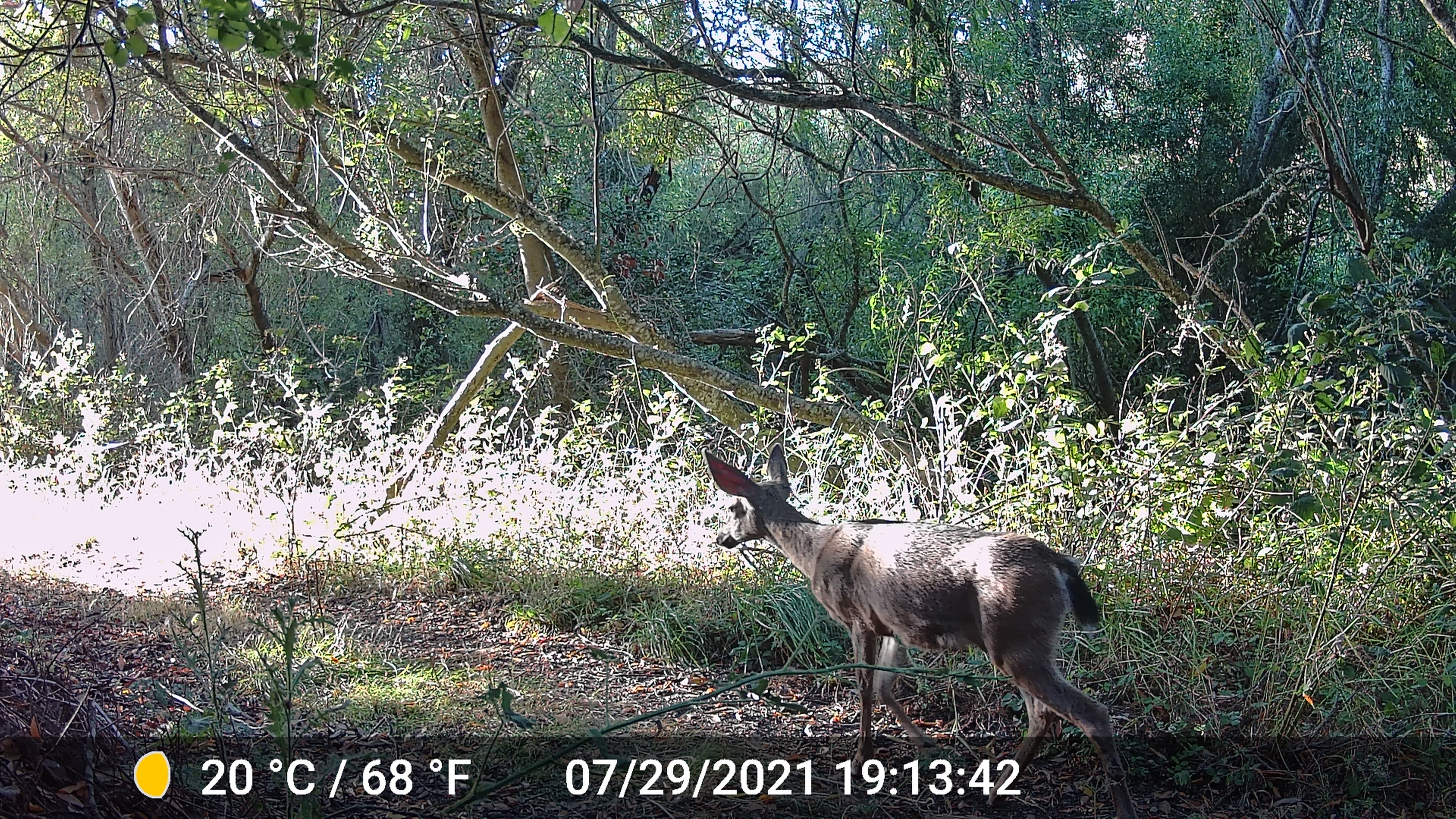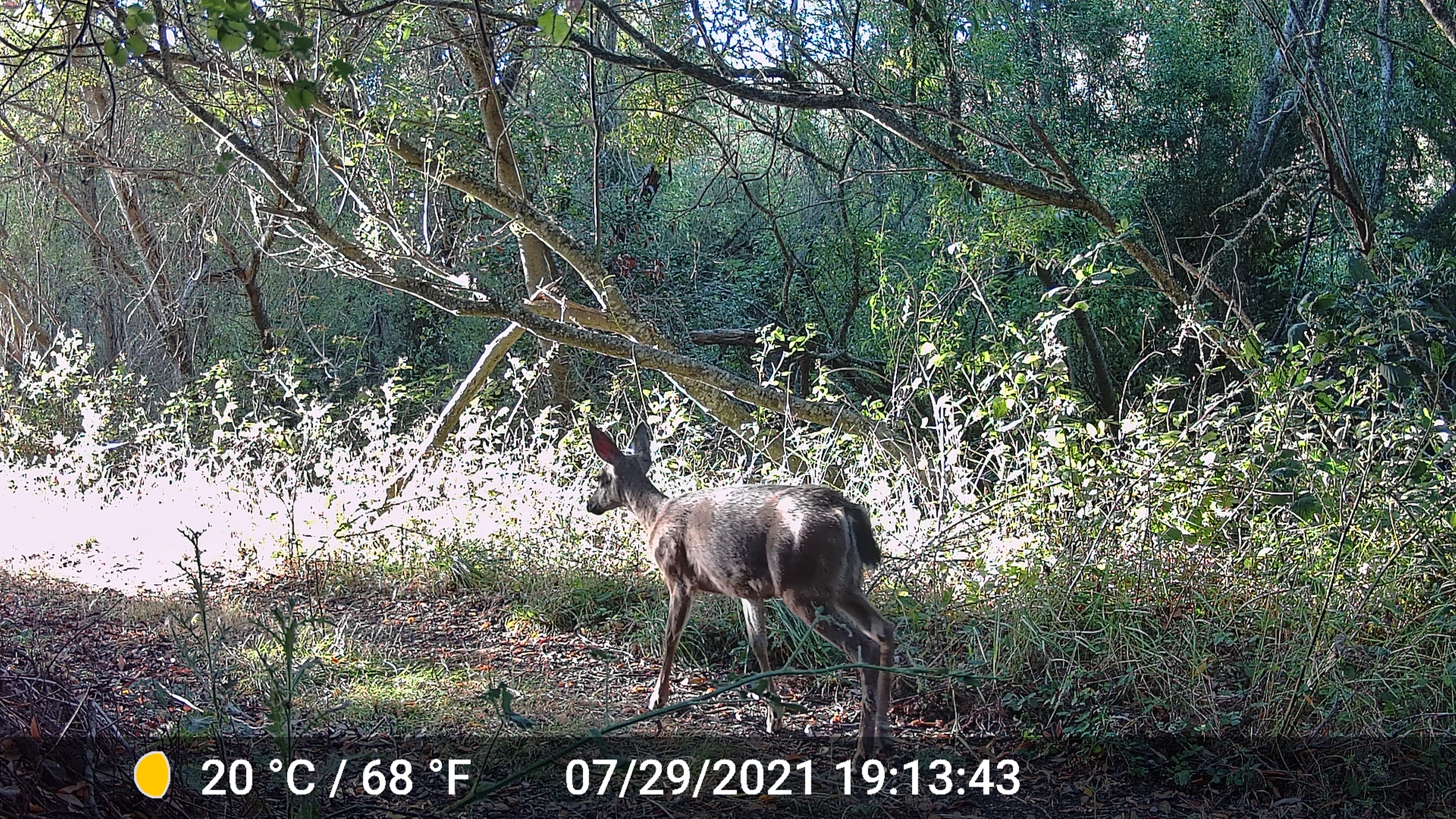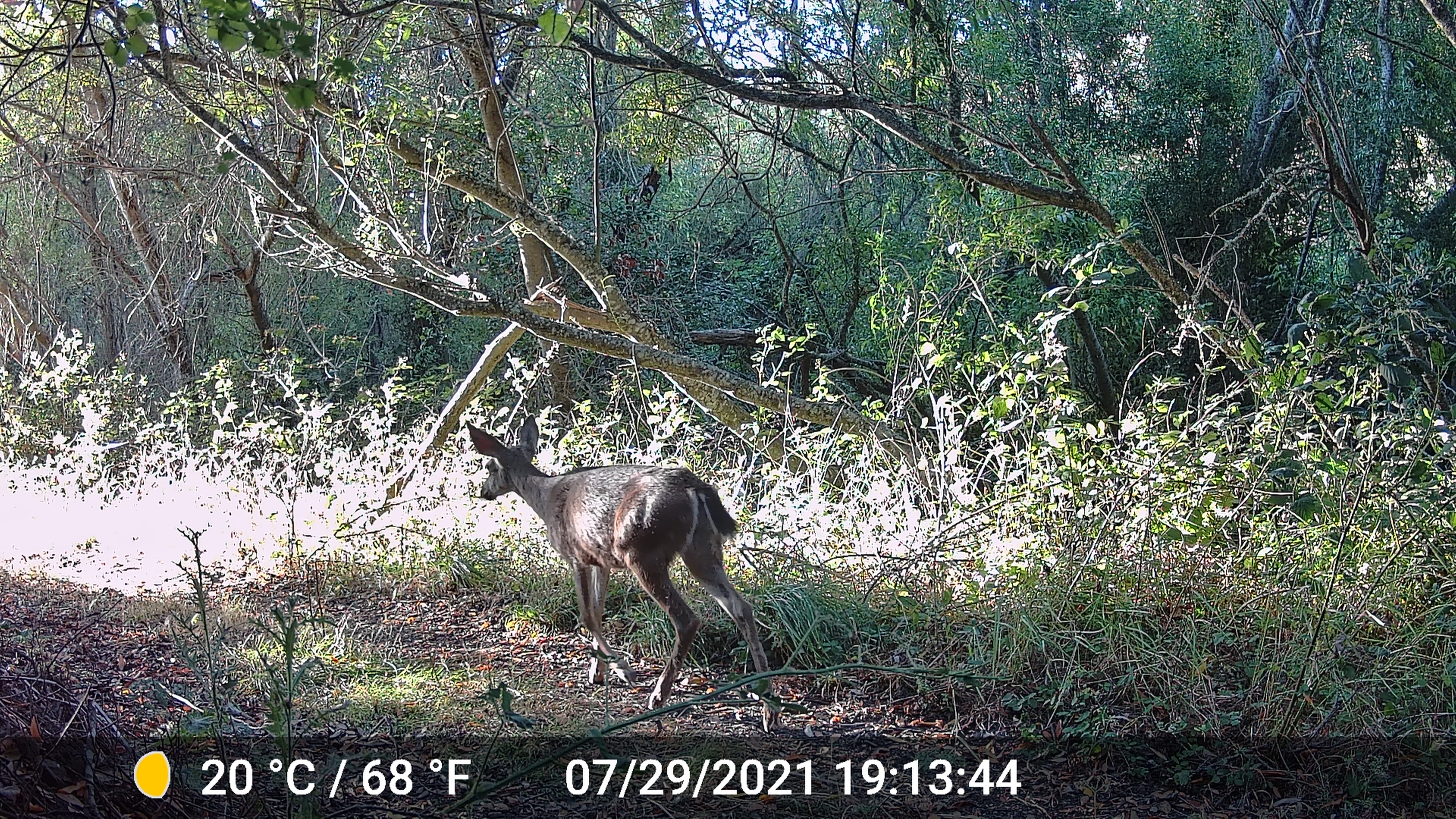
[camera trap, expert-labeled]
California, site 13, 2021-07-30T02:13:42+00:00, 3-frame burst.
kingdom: Animalia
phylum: Chordata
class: Mammalia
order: Artiodactyla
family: Cervidae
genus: Odocoileus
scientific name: Odocoileus hemionus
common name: mule deer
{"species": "mule deer (Odocoileus hemionus)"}